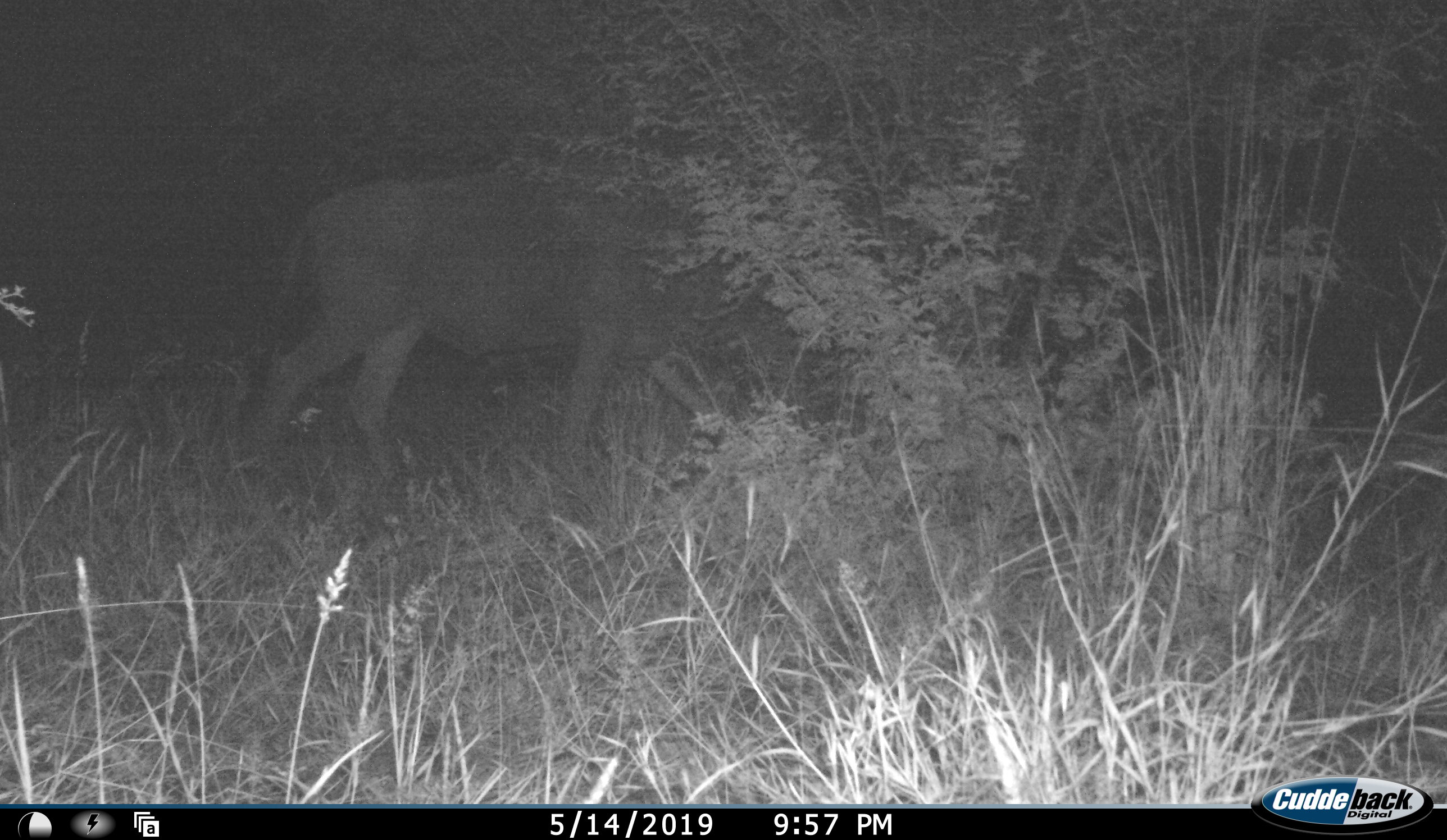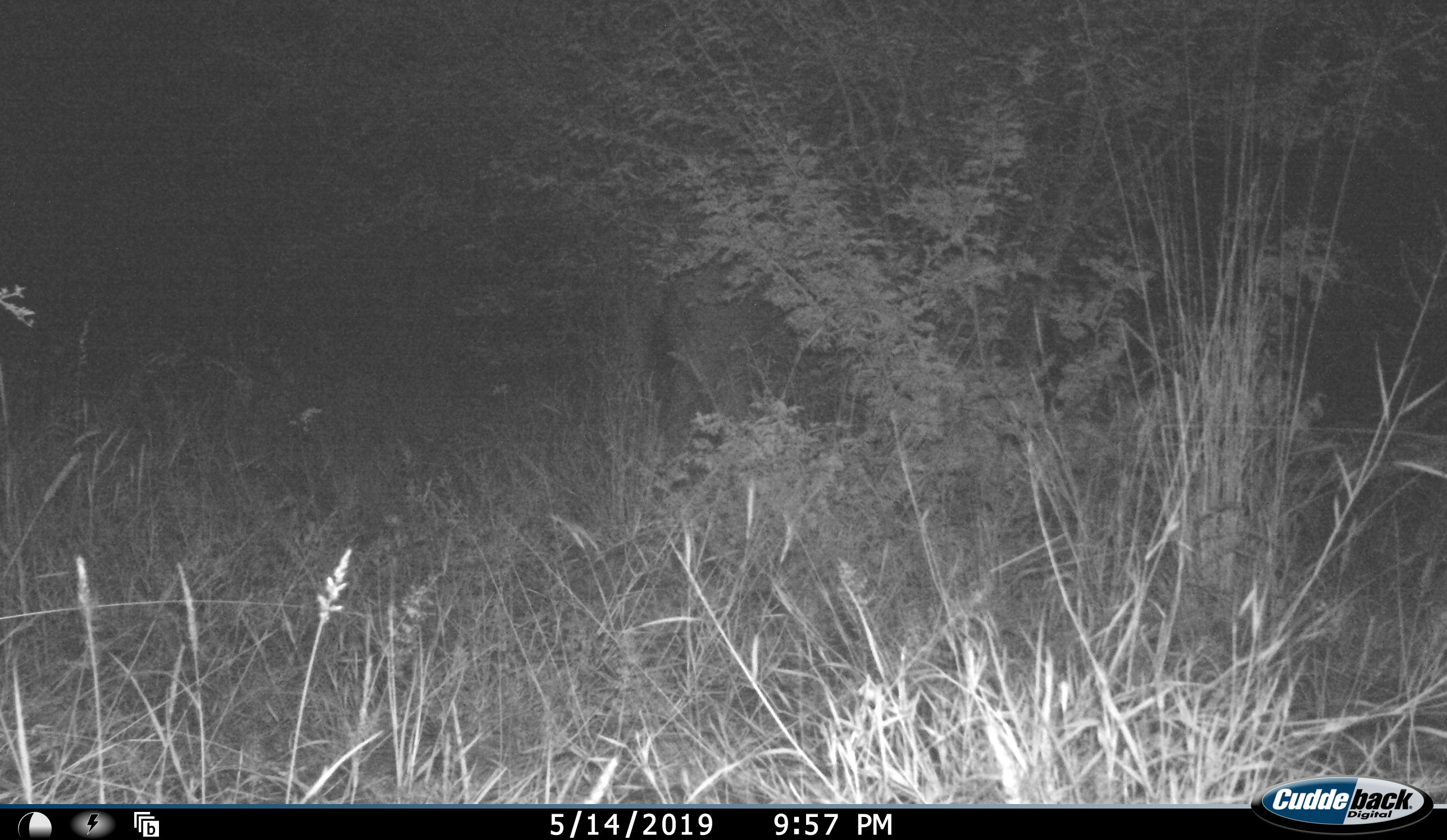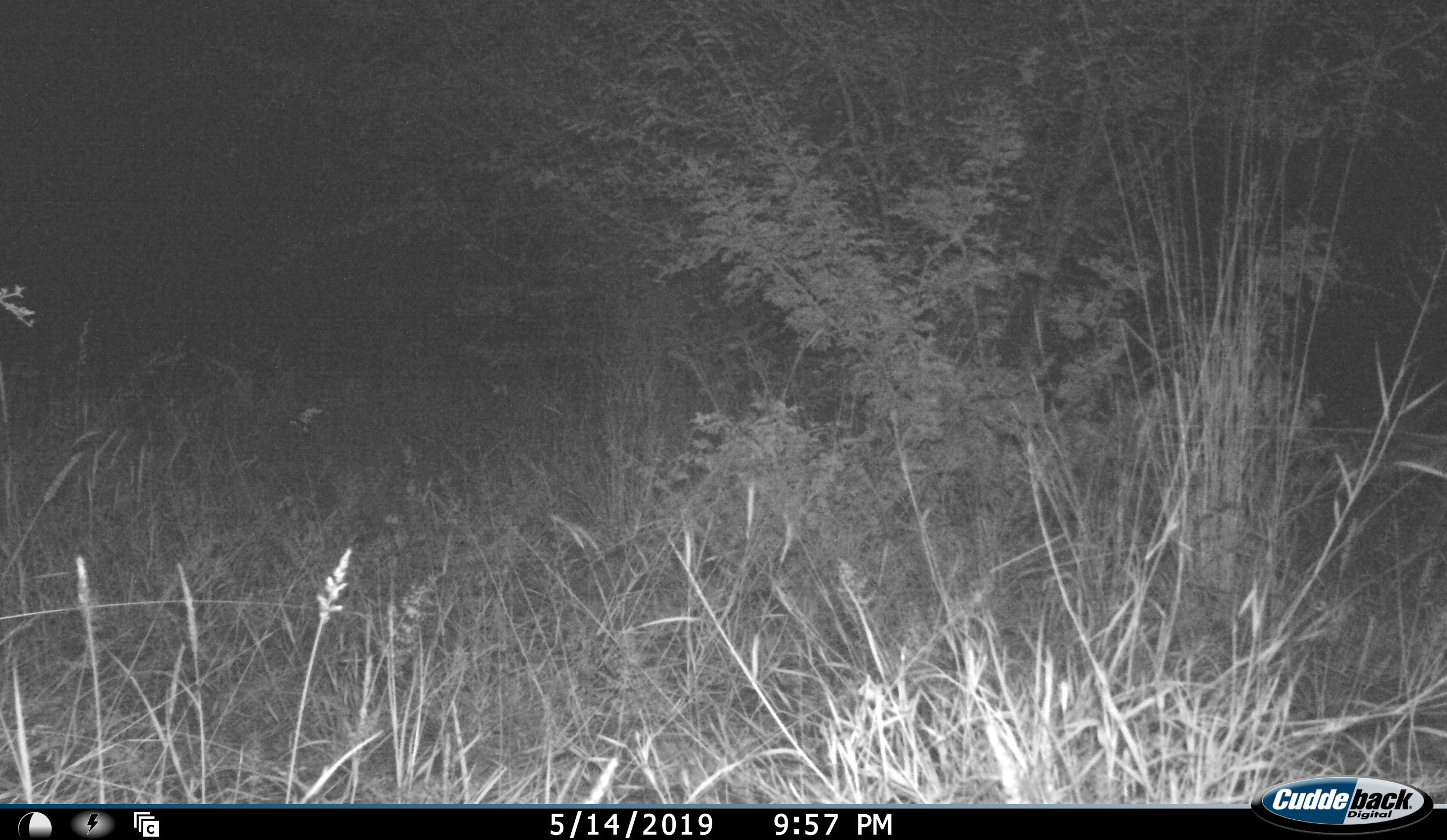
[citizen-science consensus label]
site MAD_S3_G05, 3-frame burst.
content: unidentified animal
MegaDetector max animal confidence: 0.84